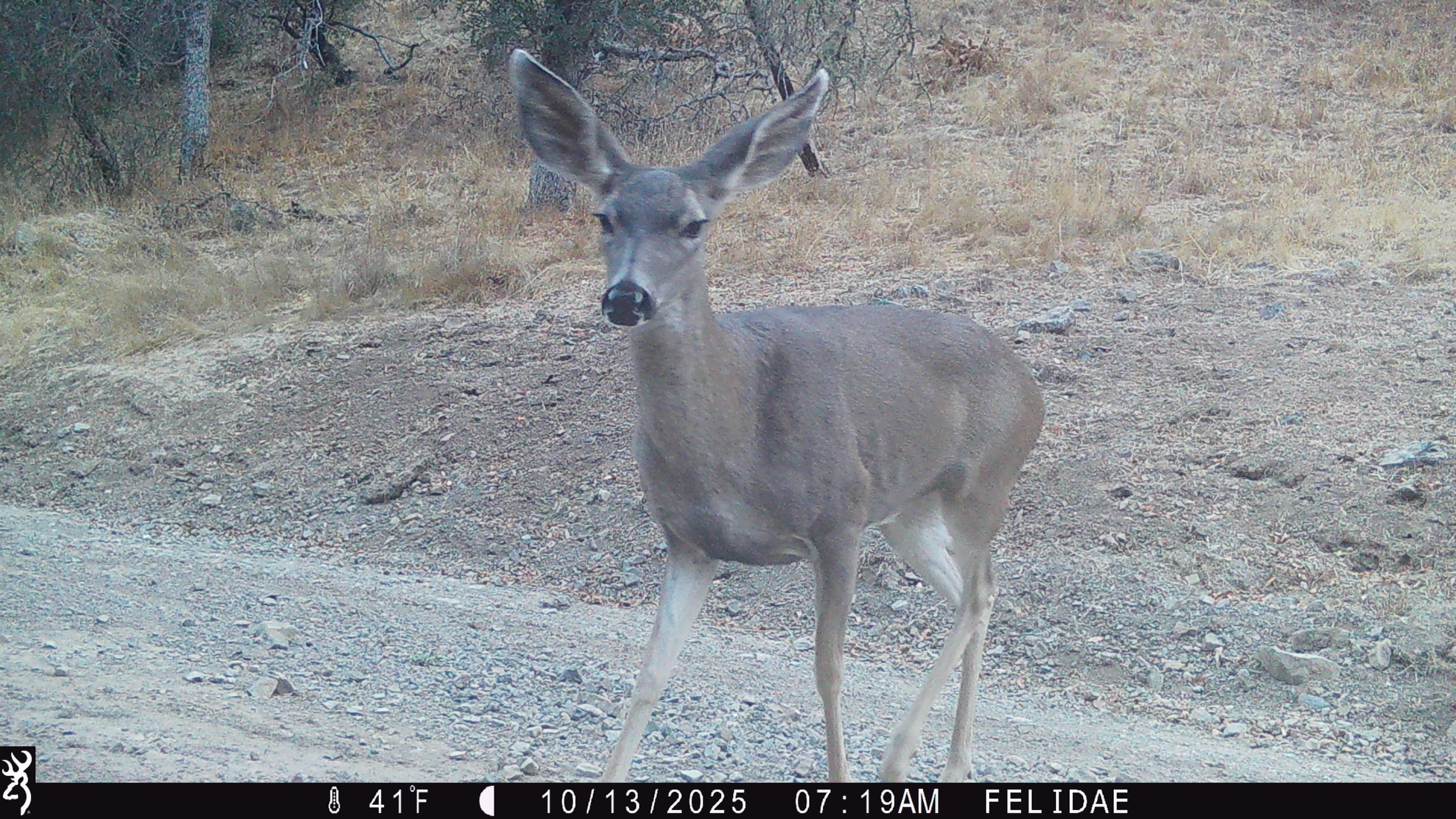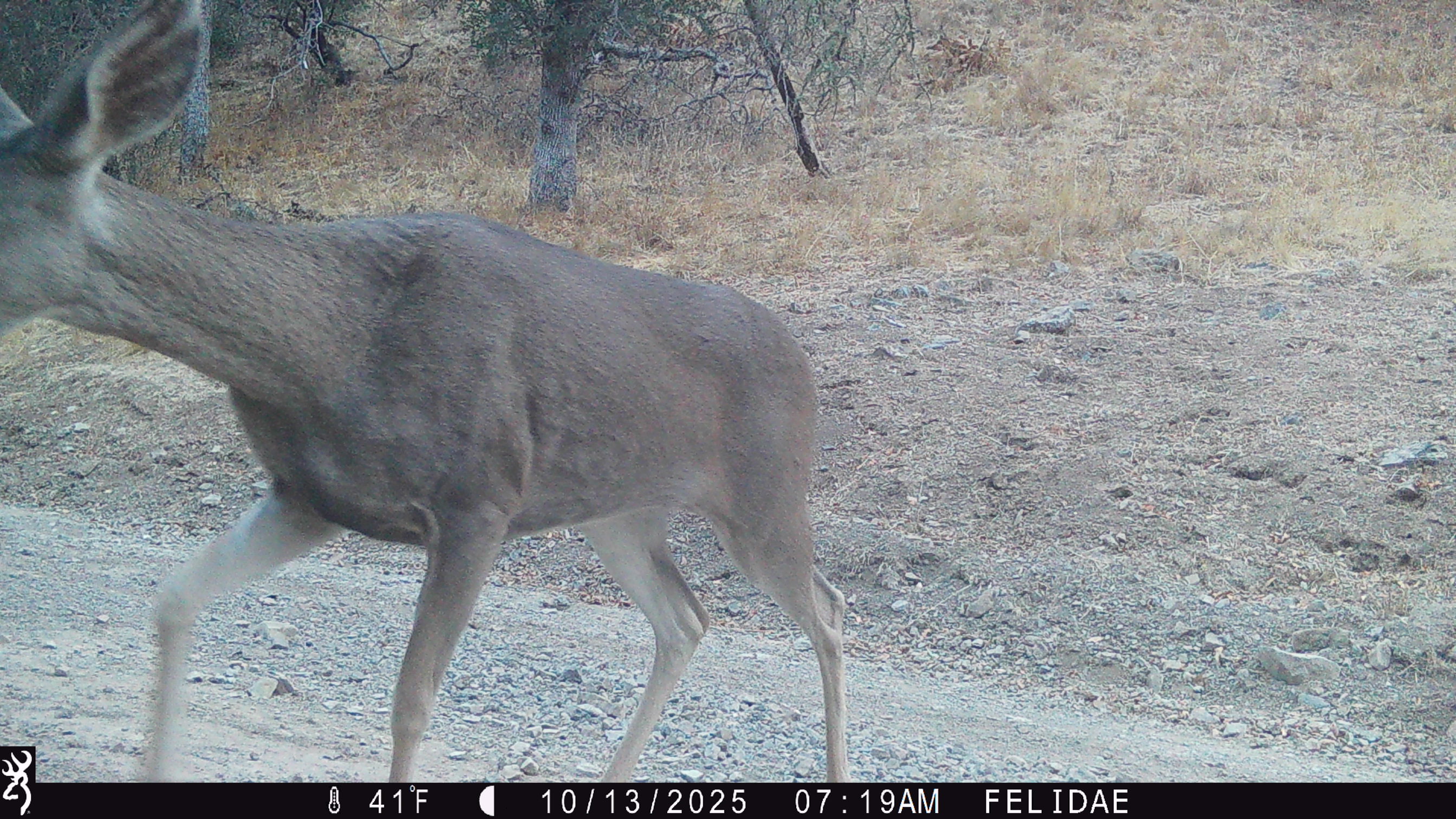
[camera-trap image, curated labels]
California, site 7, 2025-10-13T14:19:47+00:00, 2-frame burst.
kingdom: Animalia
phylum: Chordata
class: Mammalia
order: Artiodactyla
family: Cervidae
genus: Odocoileus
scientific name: Odocoileus hemionus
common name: mule deer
Mule deer (Odocoileus hemionus).